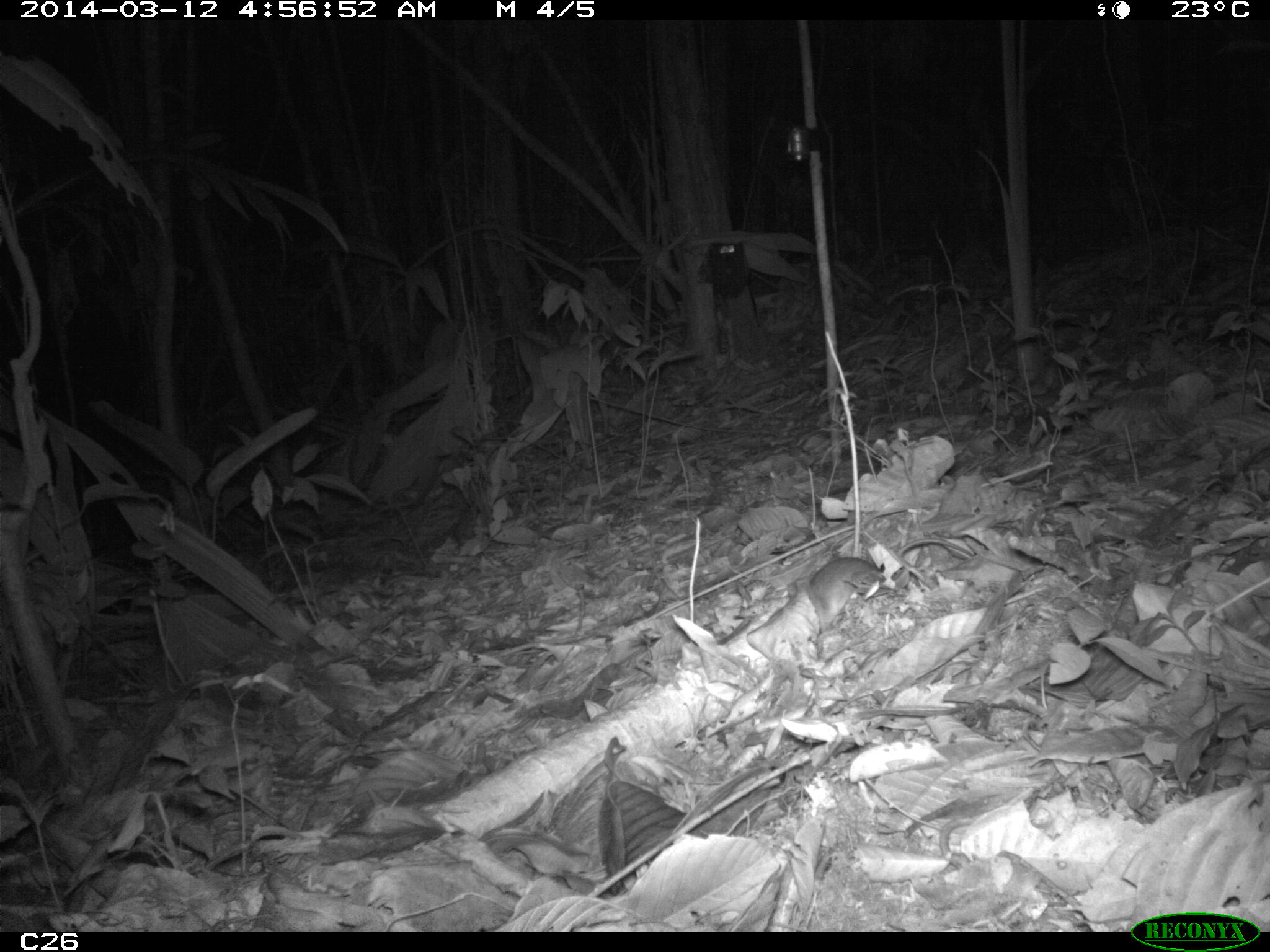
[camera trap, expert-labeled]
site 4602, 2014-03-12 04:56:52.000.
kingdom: Animalia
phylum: Chordata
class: Mammalia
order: Rodentia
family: Muridae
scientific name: Muridae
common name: mice, rats, and gerbils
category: unknown mouse or rat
Unknown mouse or rat (mice, rats, and gerbils) (Muridae), count 1, age adult.